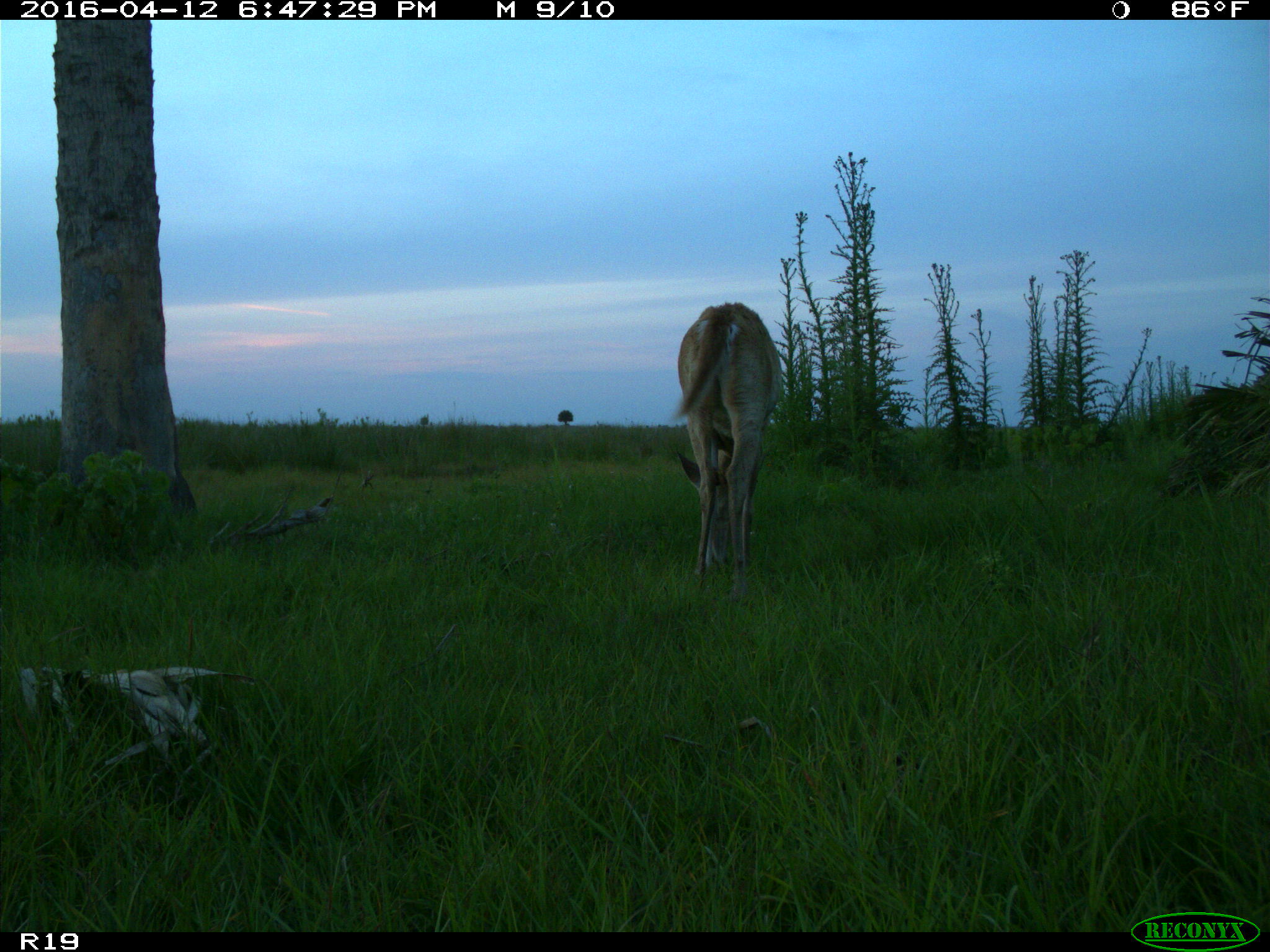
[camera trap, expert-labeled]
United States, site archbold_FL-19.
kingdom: Animalia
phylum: Chordata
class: Mammalia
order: Artiodactyla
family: Cervidae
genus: Odocoileus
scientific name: Odocoileus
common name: deer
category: unidentified deer